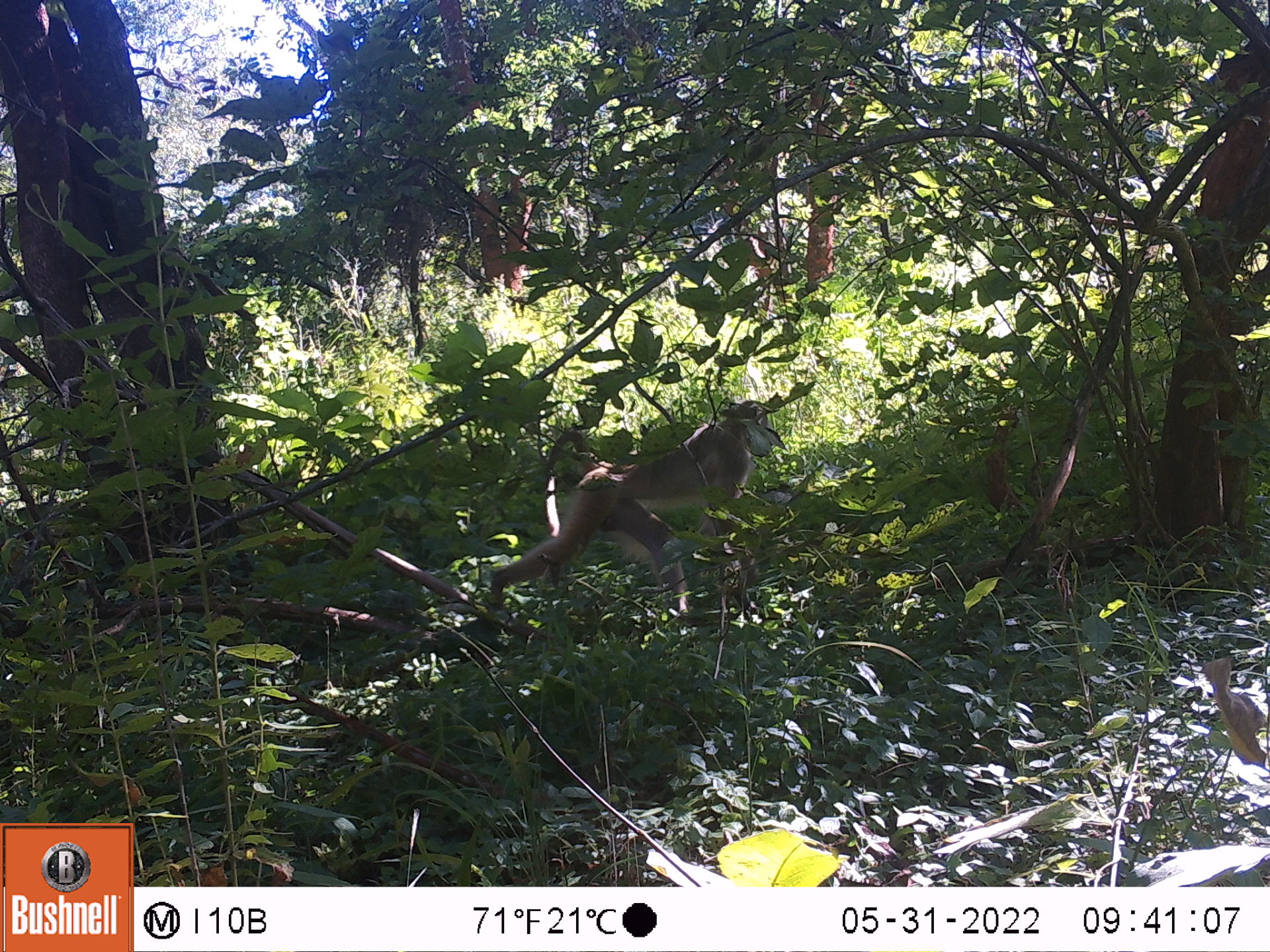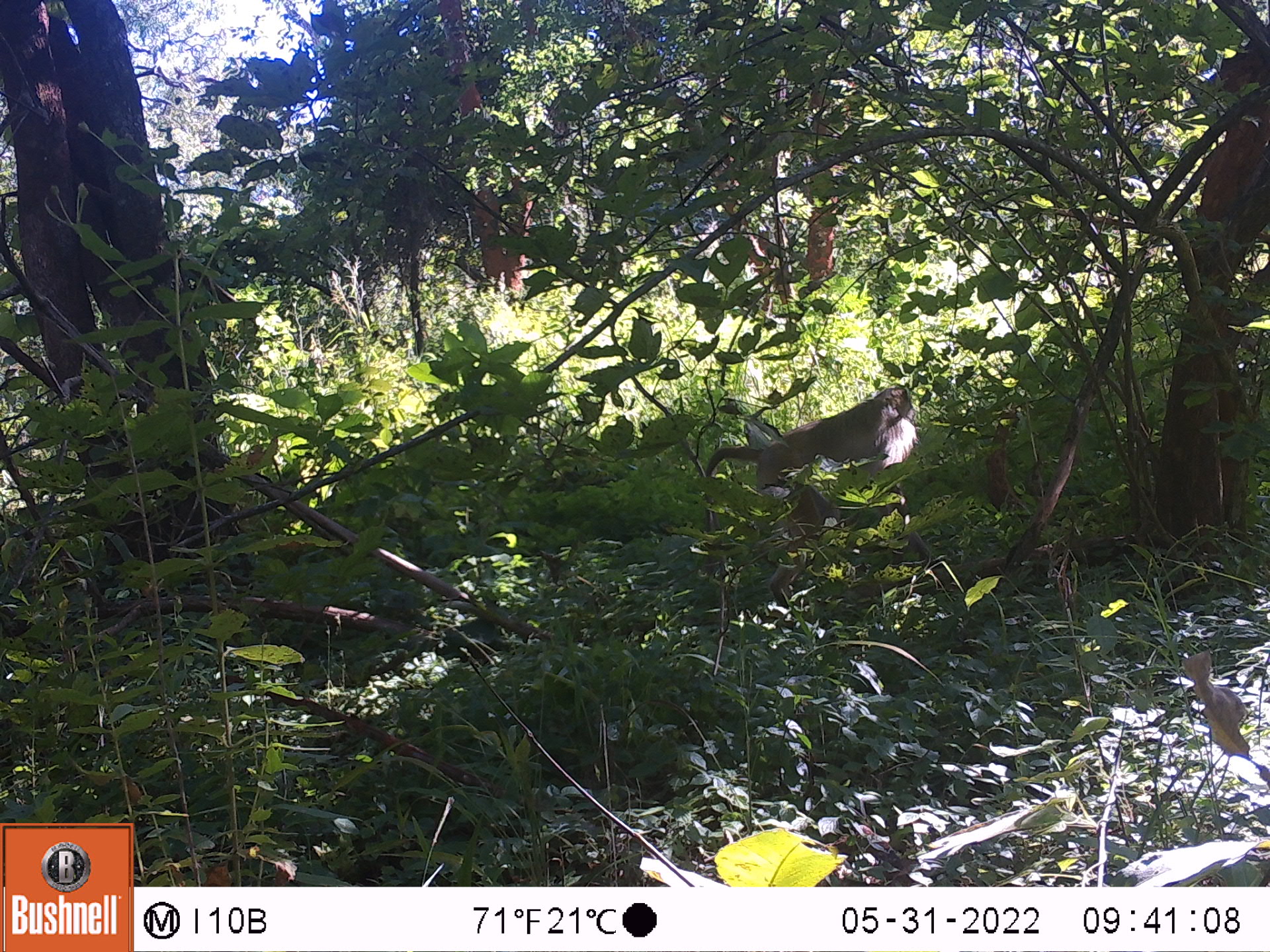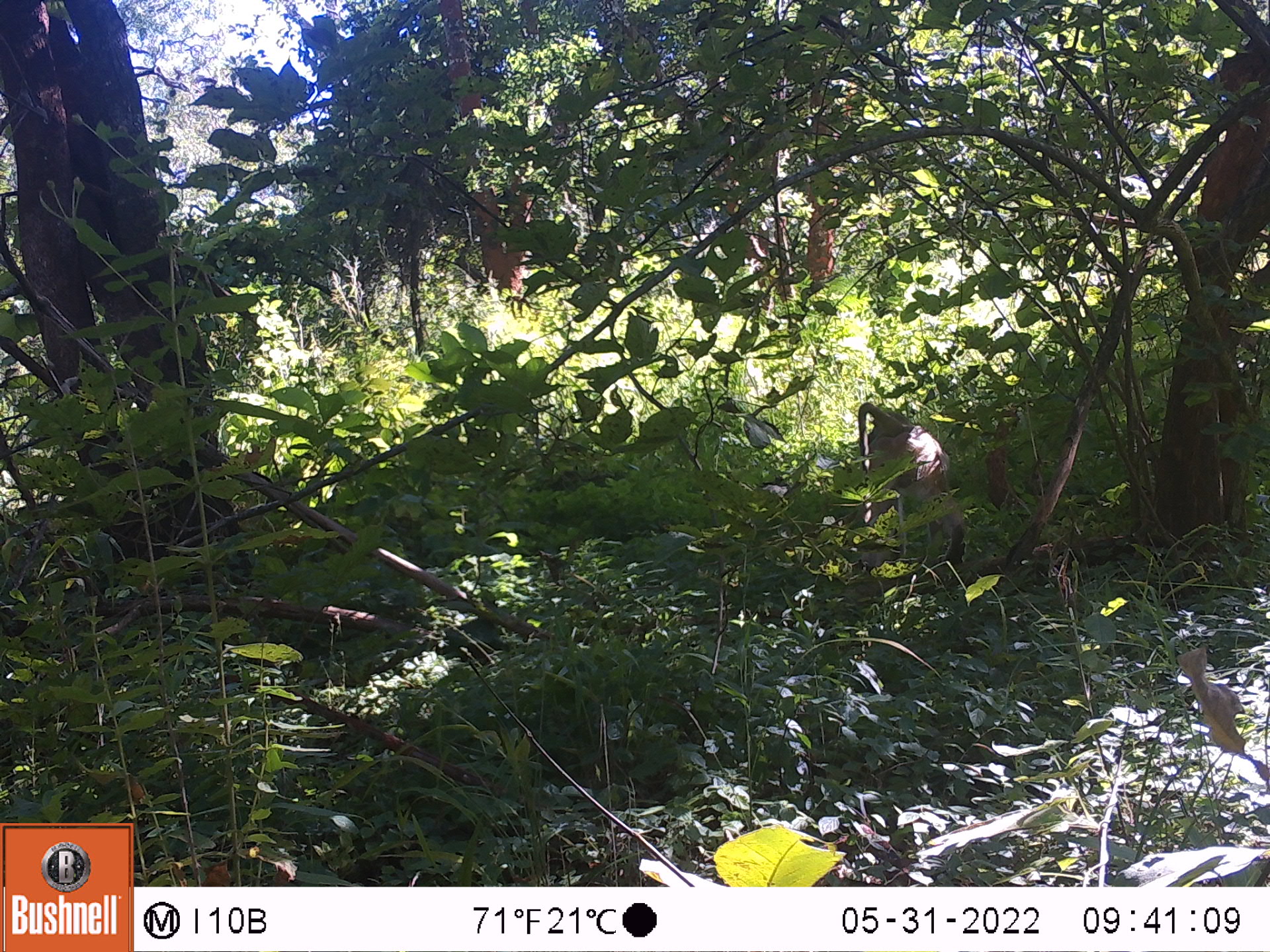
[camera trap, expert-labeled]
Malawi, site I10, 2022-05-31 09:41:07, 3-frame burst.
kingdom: Animalia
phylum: Chordata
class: Mammalia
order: Primates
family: Cercopithecidae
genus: Papio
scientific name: Papio cynocephalus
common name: yellow baboon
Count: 1.